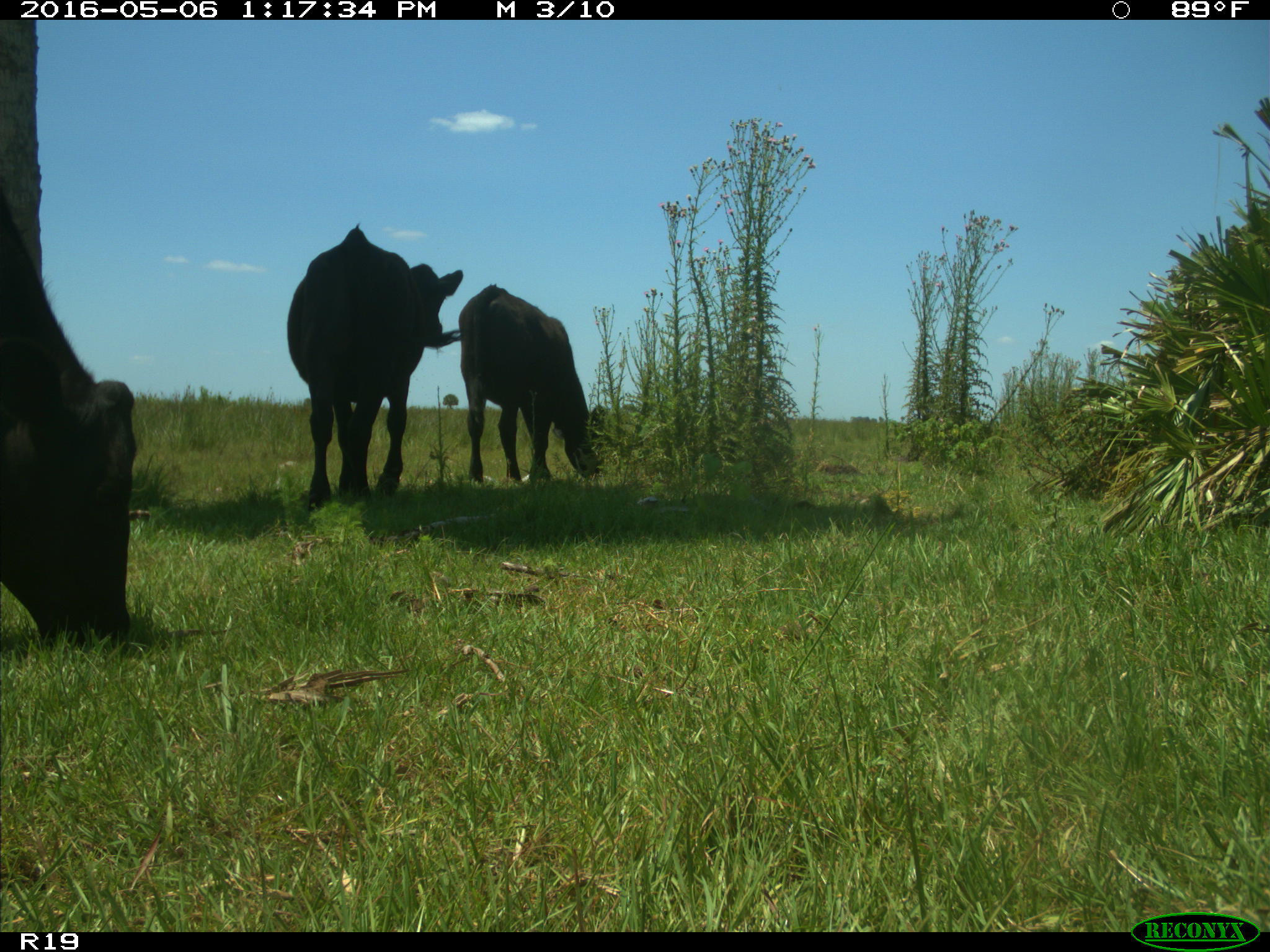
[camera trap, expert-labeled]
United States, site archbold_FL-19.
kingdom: Animalia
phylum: Chordata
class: Mammalia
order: Artiodactyla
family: Bovidae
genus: Bos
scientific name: Bos taurus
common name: domestic cow